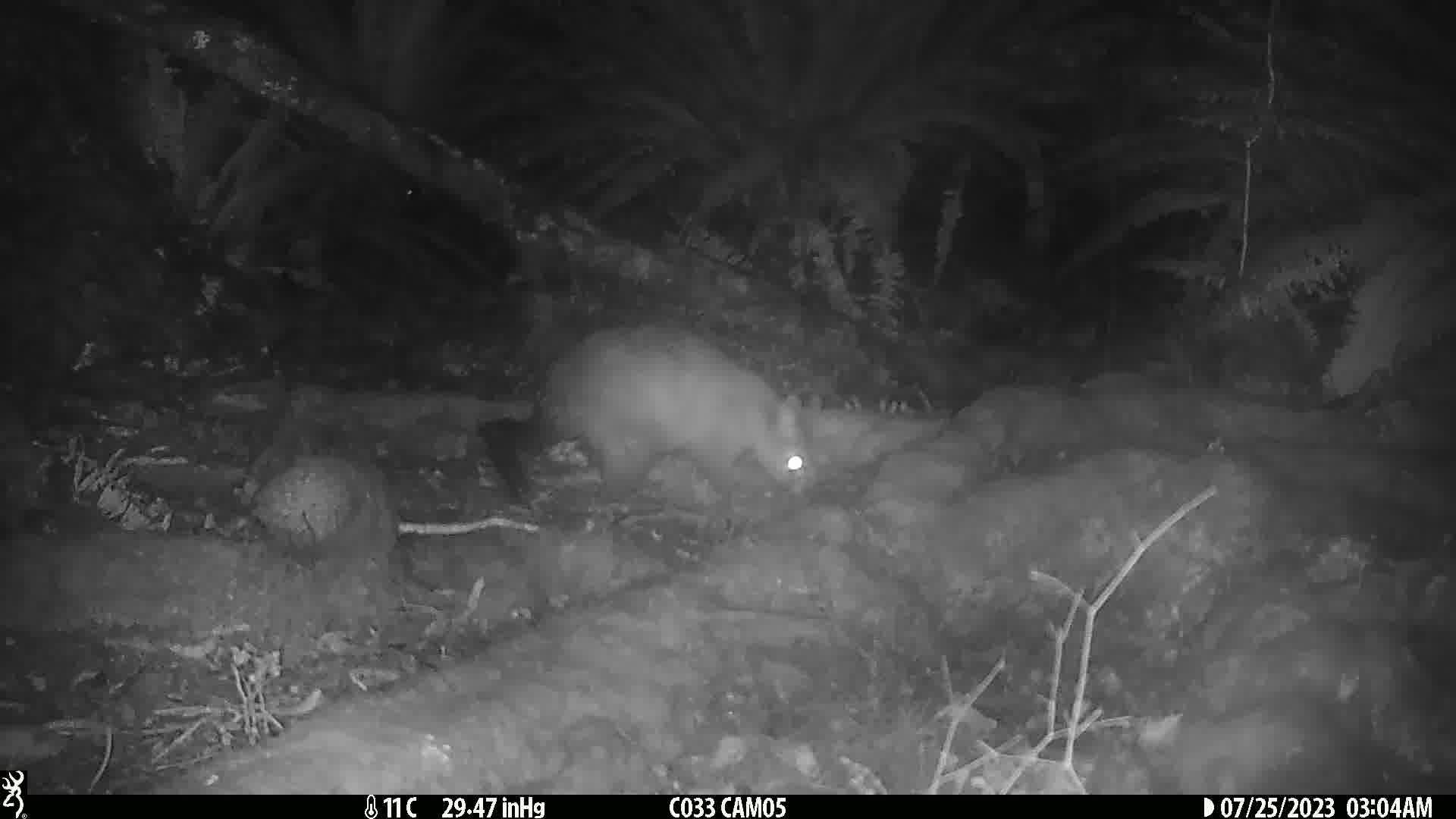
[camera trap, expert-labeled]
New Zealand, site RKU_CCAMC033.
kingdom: Animalia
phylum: Chordata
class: Mammalia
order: Diprotodontia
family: Phalangeridae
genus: Trichosurus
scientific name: Trichosurus vulpecula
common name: common brushtail possum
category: possum